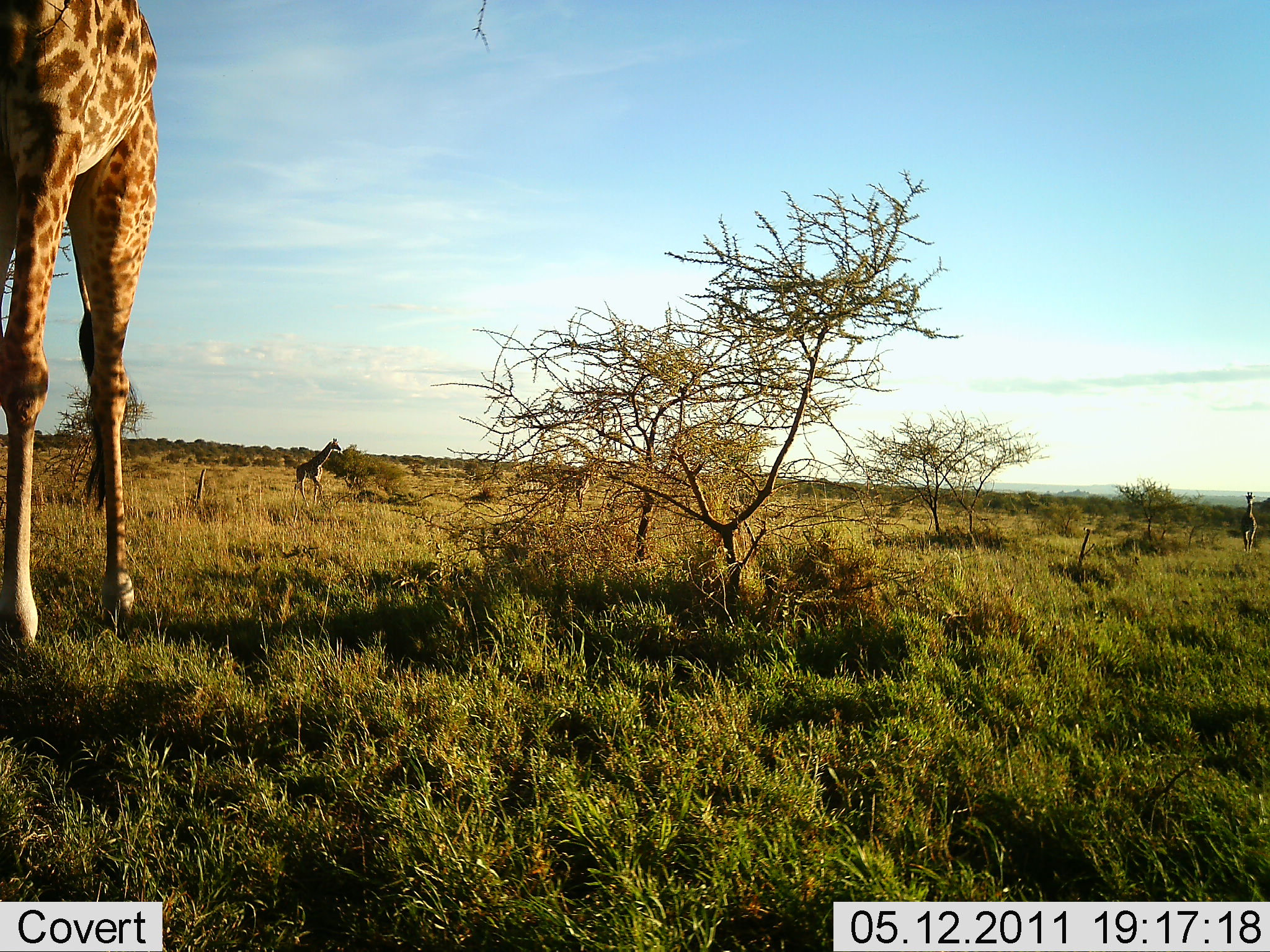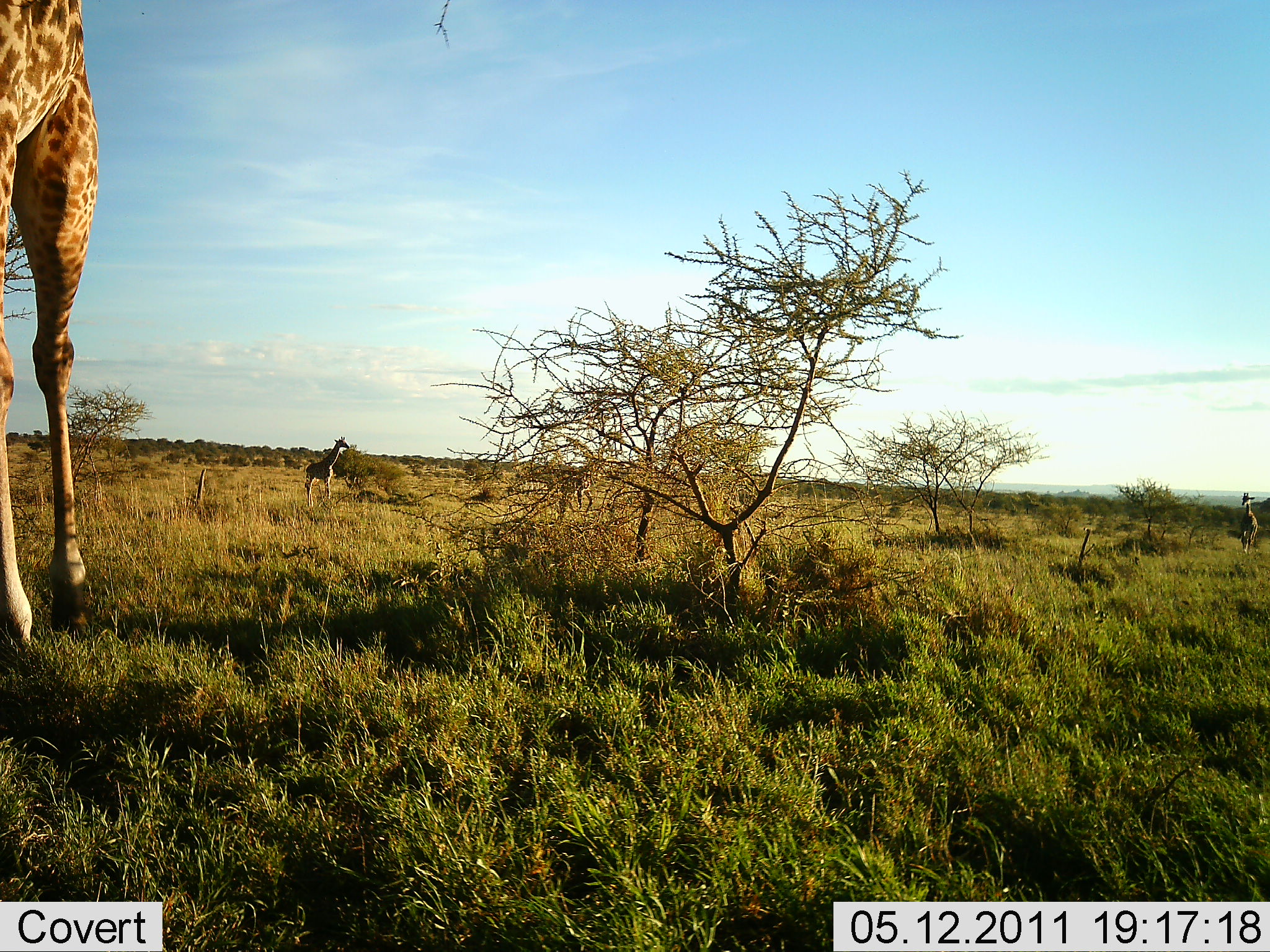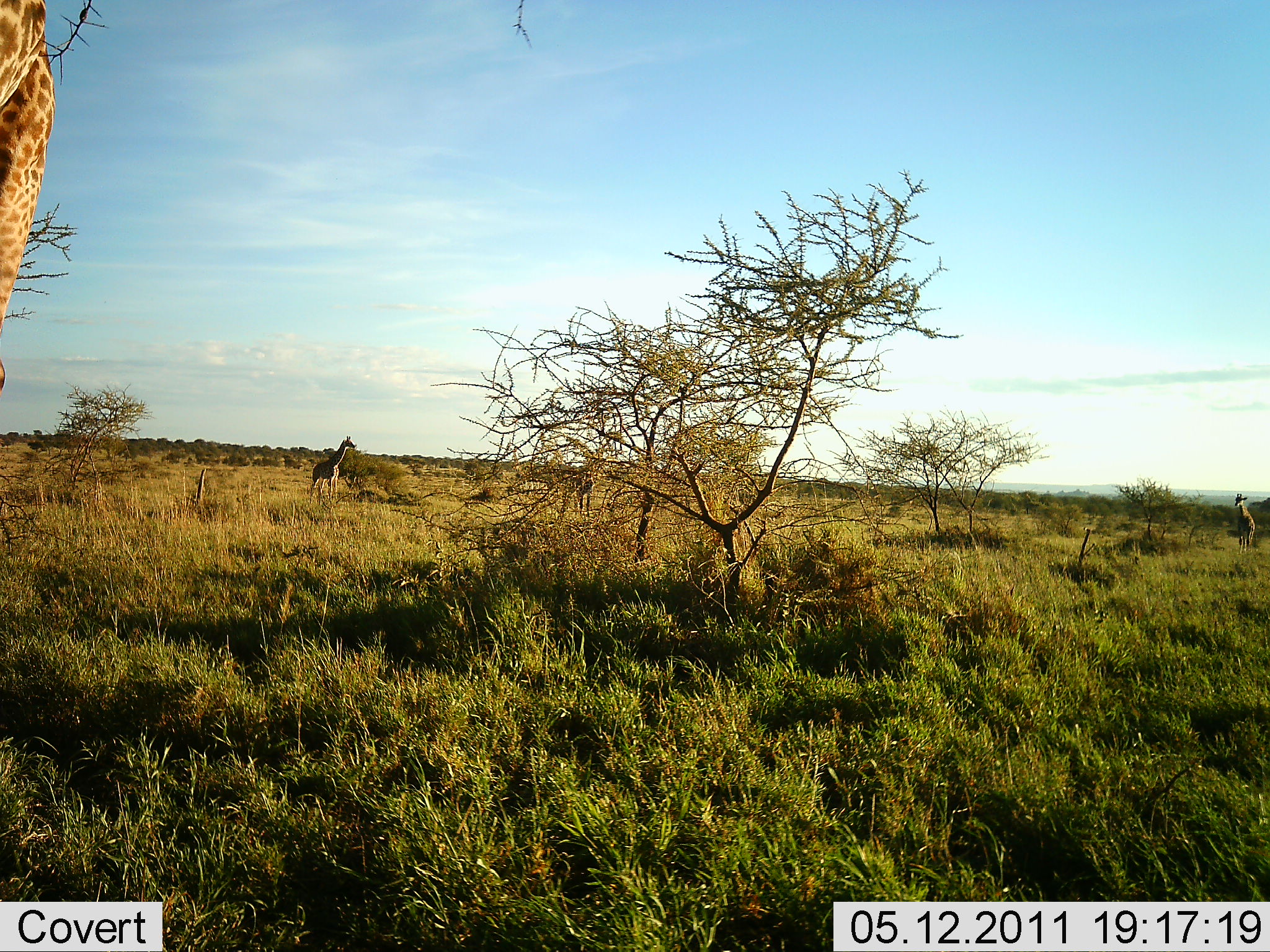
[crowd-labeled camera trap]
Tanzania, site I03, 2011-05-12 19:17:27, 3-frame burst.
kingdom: Animalia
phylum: Chordata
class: Mammalia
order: Artiodactyla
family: Giraffidae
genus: Giraffa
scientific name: Giraffa camelopardalis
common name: giraffe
Giraffe (Giraffa camelopardalis), count 4. Behavior (volunteer vote fractions): standing 60%, resting 0%, moving 80%, interacting 0%. Young present (vote fraction): 30%. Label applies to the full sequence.